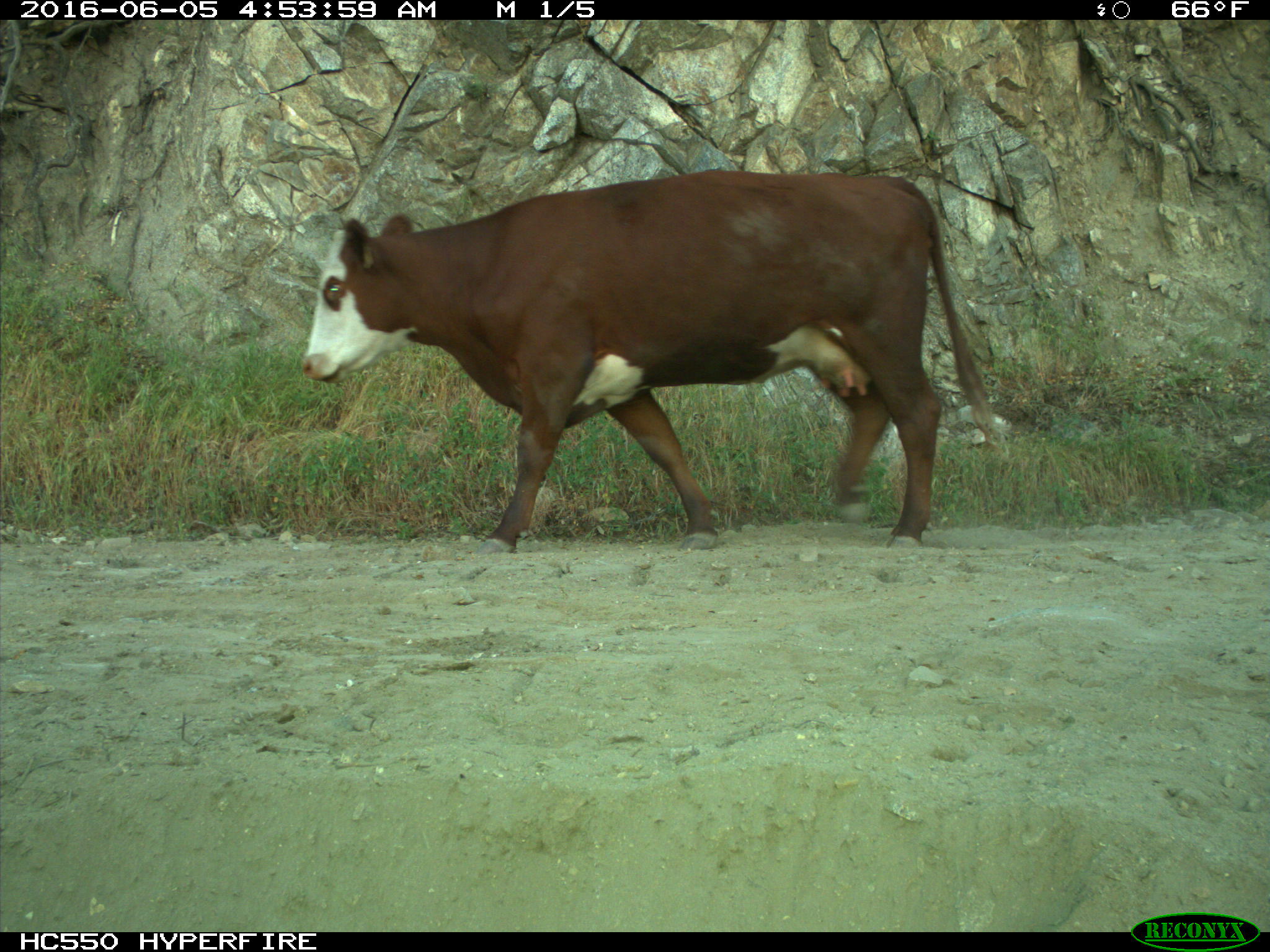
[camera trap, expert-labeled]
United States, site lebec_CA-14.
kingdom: Animalia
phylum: Chordata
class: Mammalia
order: Artiodactyla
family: Bovidae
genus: Bos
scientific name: Bos taurus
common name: domestic cow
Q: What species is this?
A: Bos taurus (domestic cow).